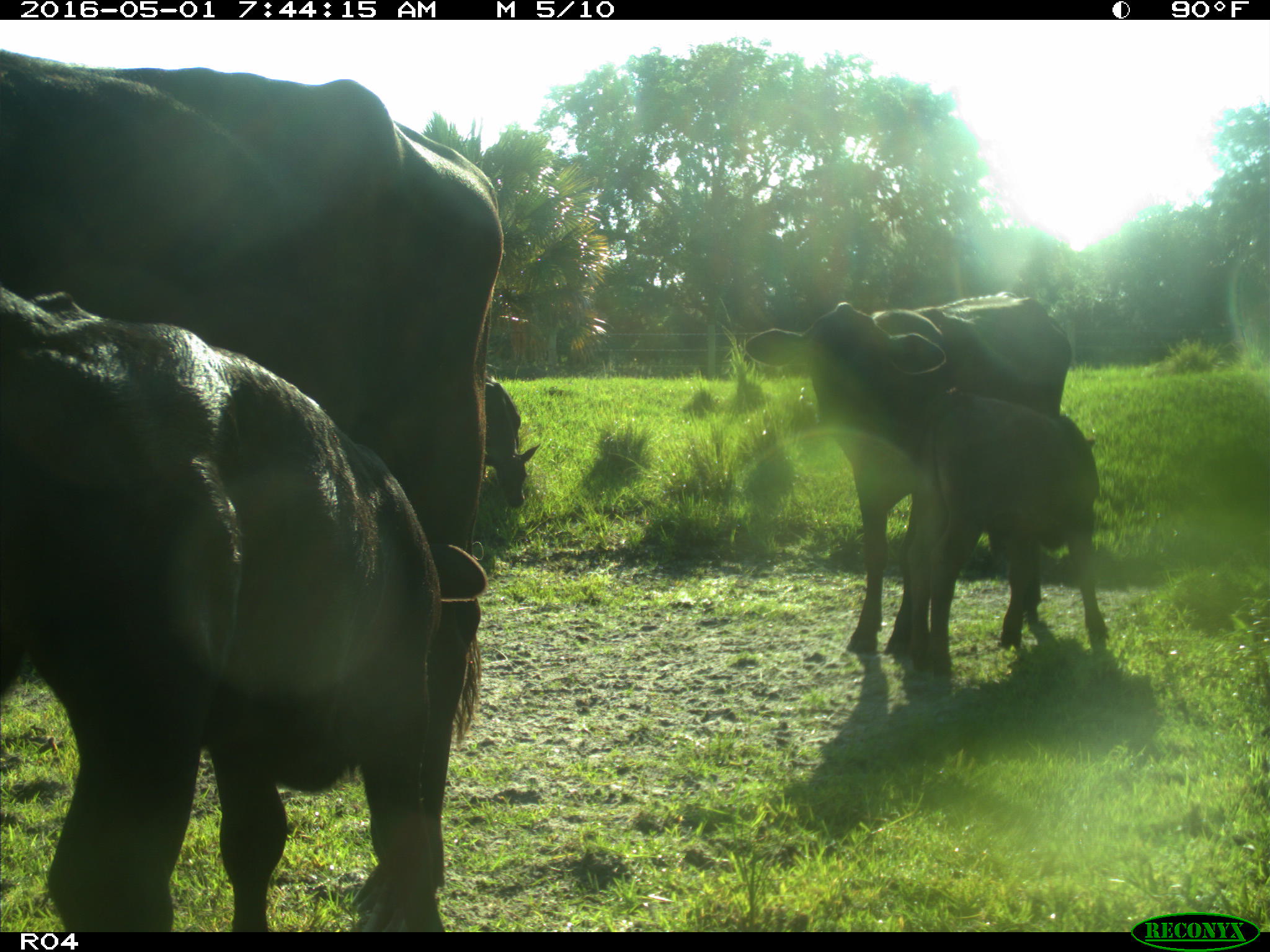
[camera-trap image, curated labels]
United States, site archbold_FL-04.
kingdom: Animalia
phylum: Chordata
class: Mammalia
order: Artiodactyla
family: Bovidae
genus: Bos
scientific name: Bos taurus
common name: domestic cow